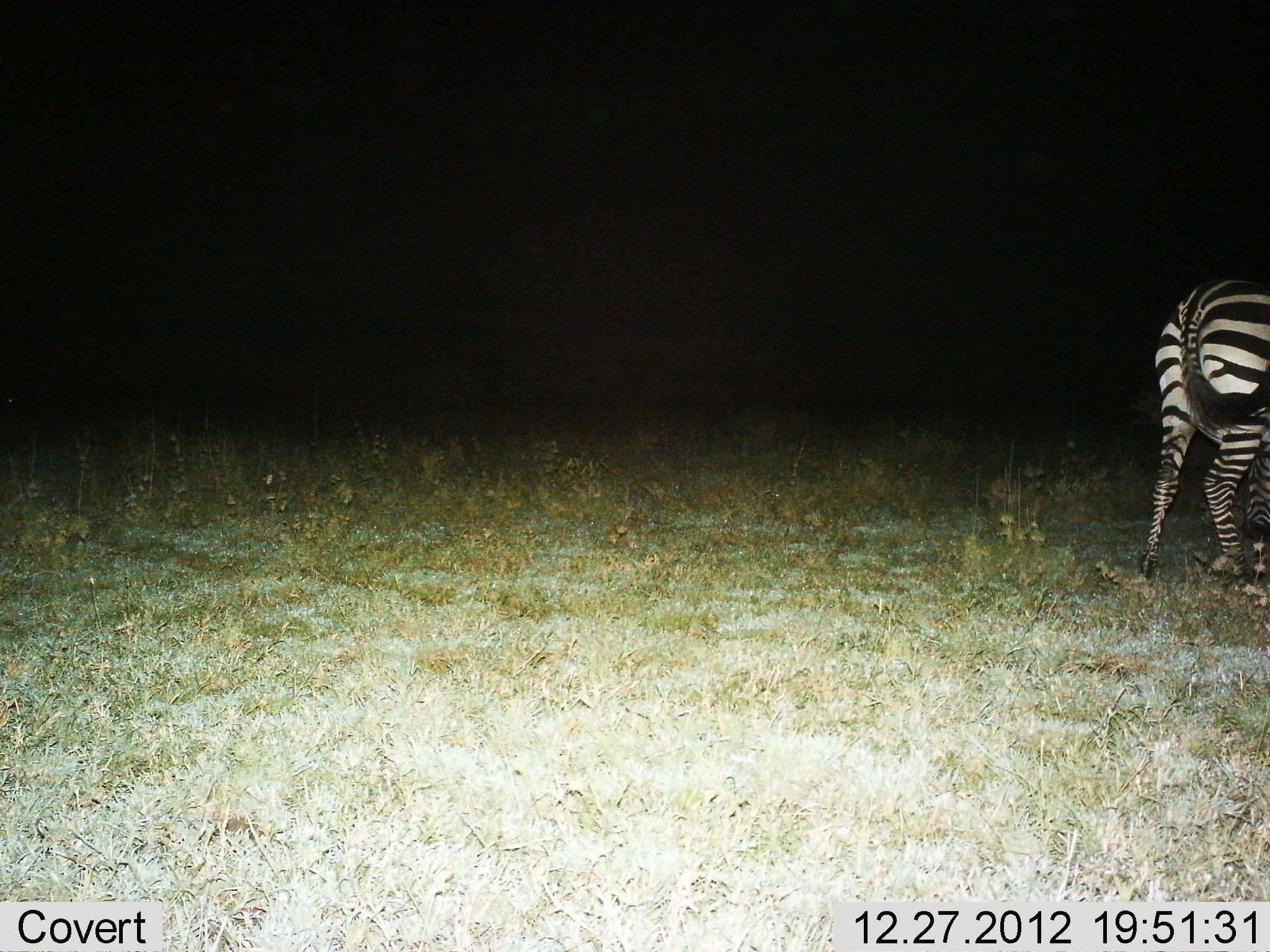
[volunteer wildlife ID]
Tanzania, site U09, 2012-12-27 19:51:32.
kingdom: Animalia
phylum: Chordata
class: Mammalia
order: Perissodactyla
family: Equidae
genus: Equus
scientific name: Equus quagga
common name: plains zebra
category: zebra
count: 1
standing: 90%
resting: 0%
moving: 10%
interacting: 0%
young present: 0%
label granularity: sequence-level